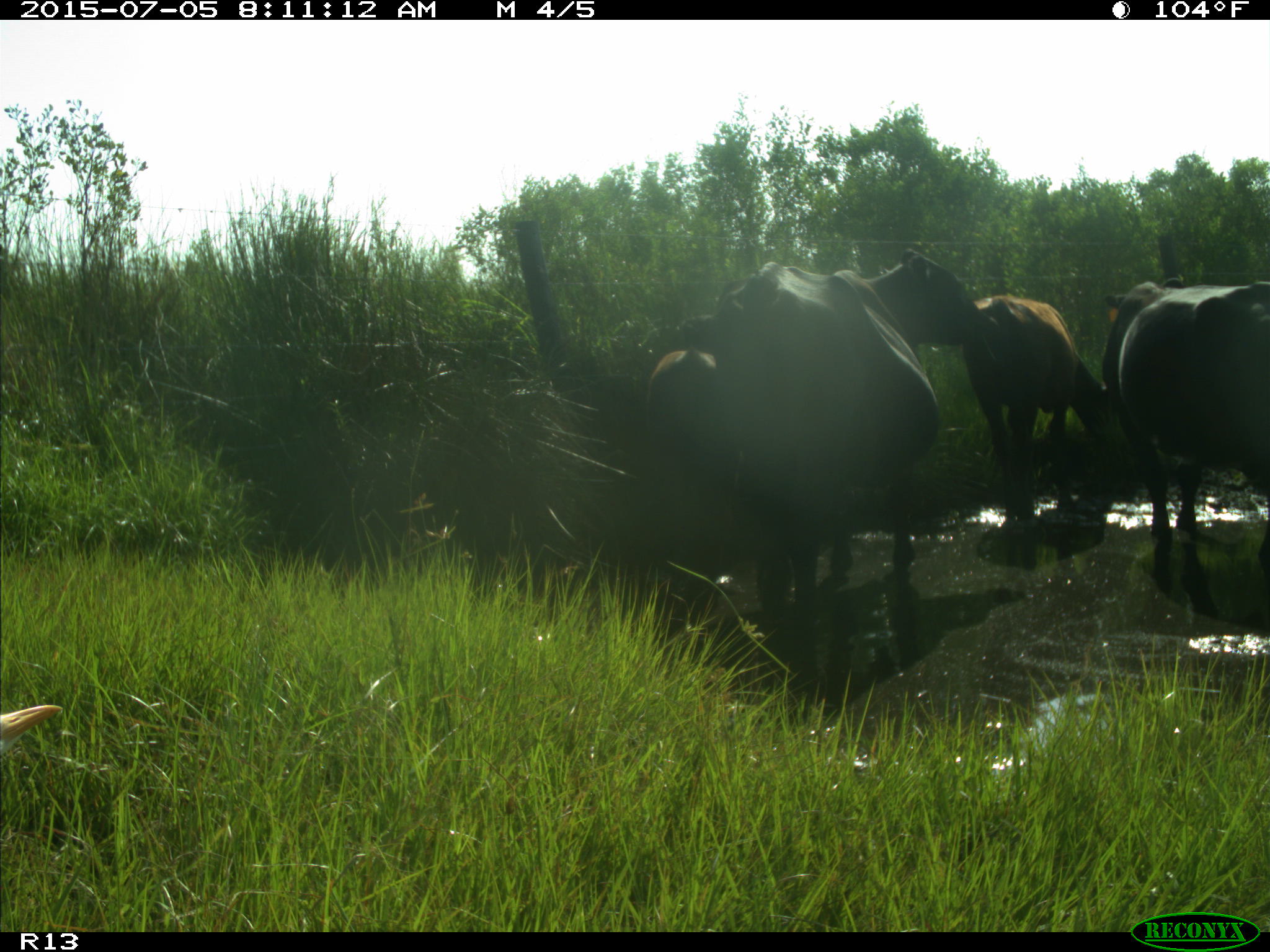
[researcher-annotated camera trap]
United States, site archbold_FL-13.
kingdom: Animalia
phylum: Chordata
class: Mammalia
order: Artiodactyla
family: Bovidae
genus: Bos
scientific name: Bos taurus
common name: domestic cow